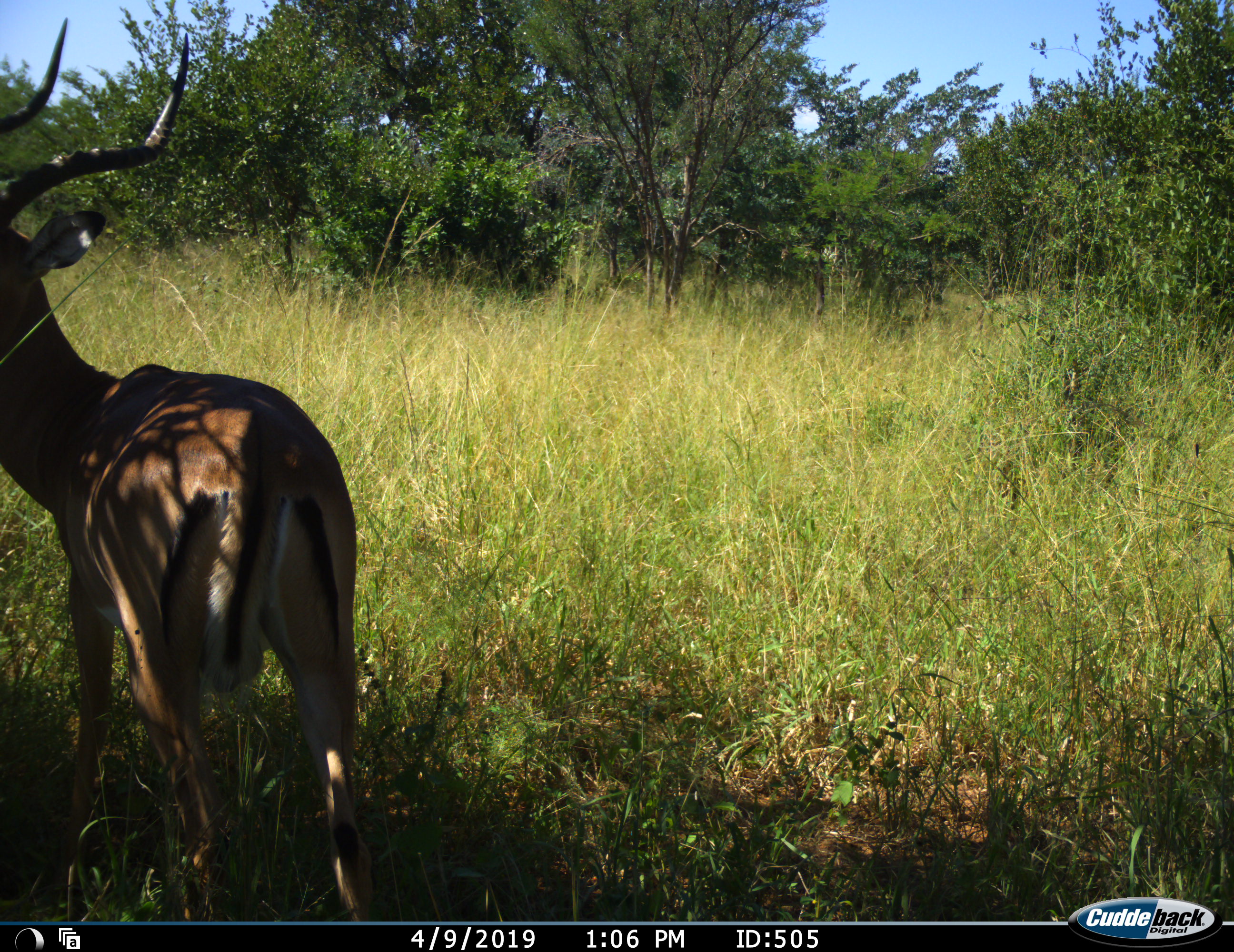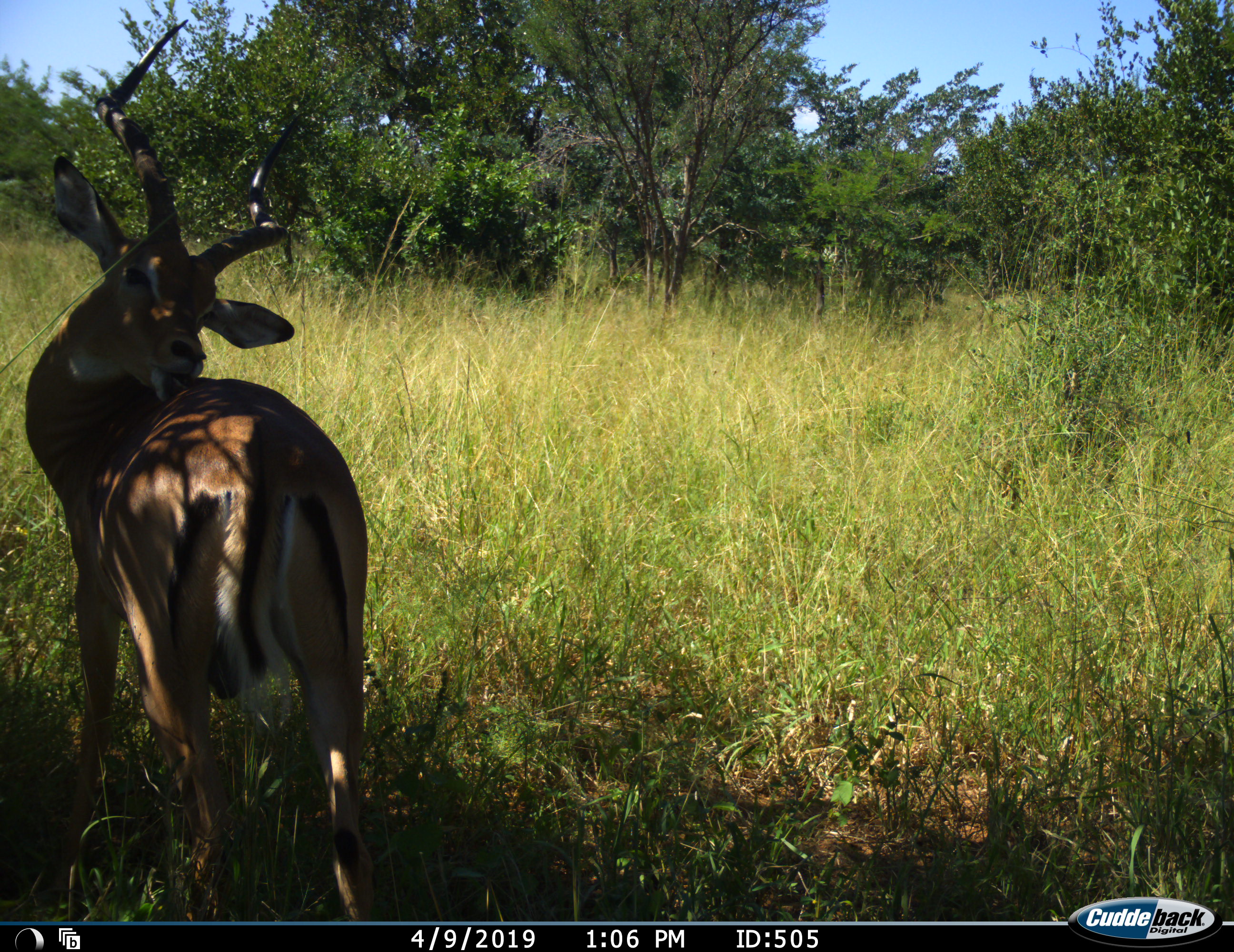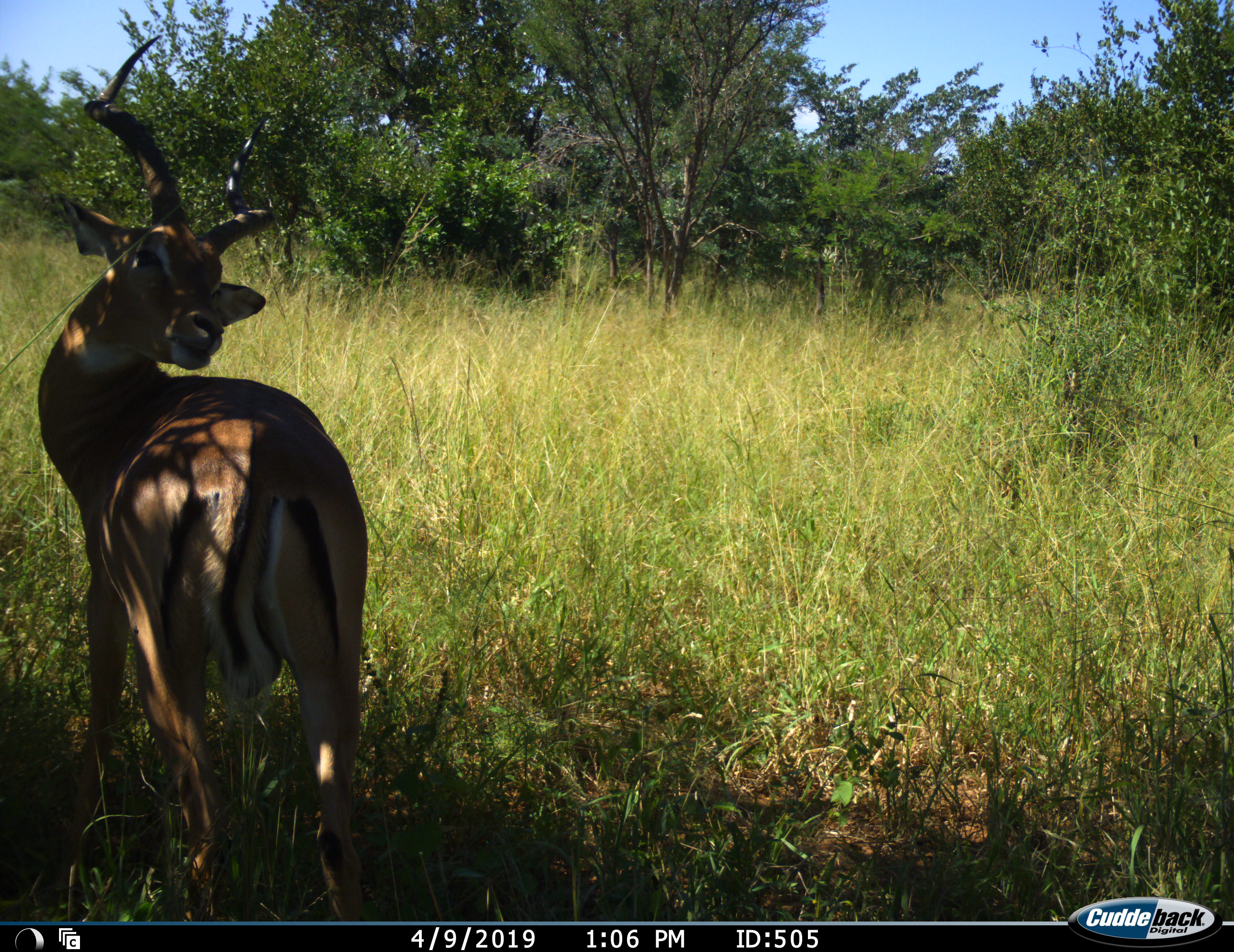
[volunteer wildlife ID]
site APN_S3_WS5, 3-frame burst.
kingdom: Animalia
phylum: Chordata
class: Mammalia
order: Artiodactyla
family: Bovidae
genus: Aepyceros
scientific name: Aepyceros melampus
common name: impala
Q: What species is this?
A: Impala (Aepyceros melampus).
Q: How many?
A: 1.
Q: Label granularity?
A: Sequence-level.